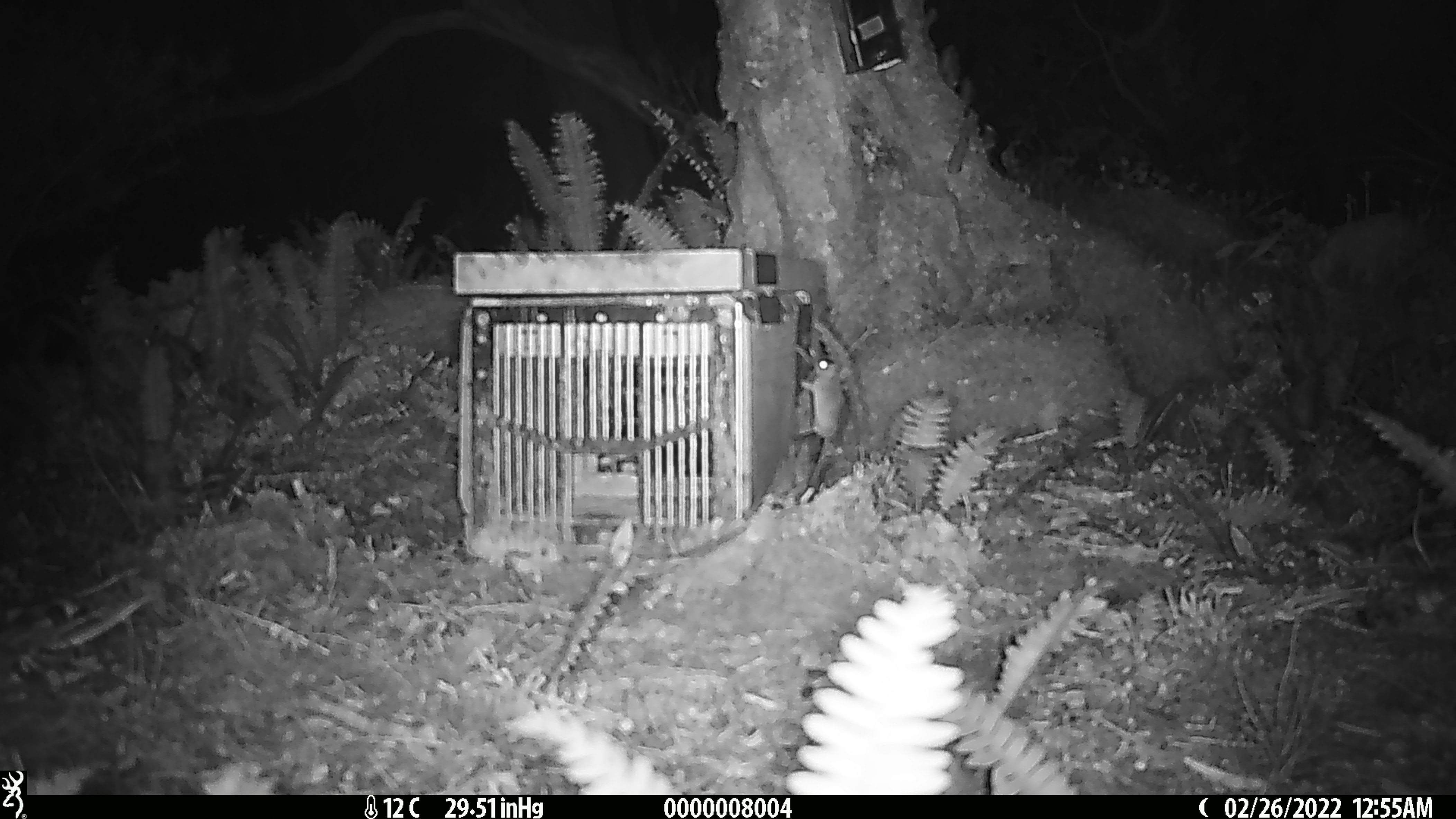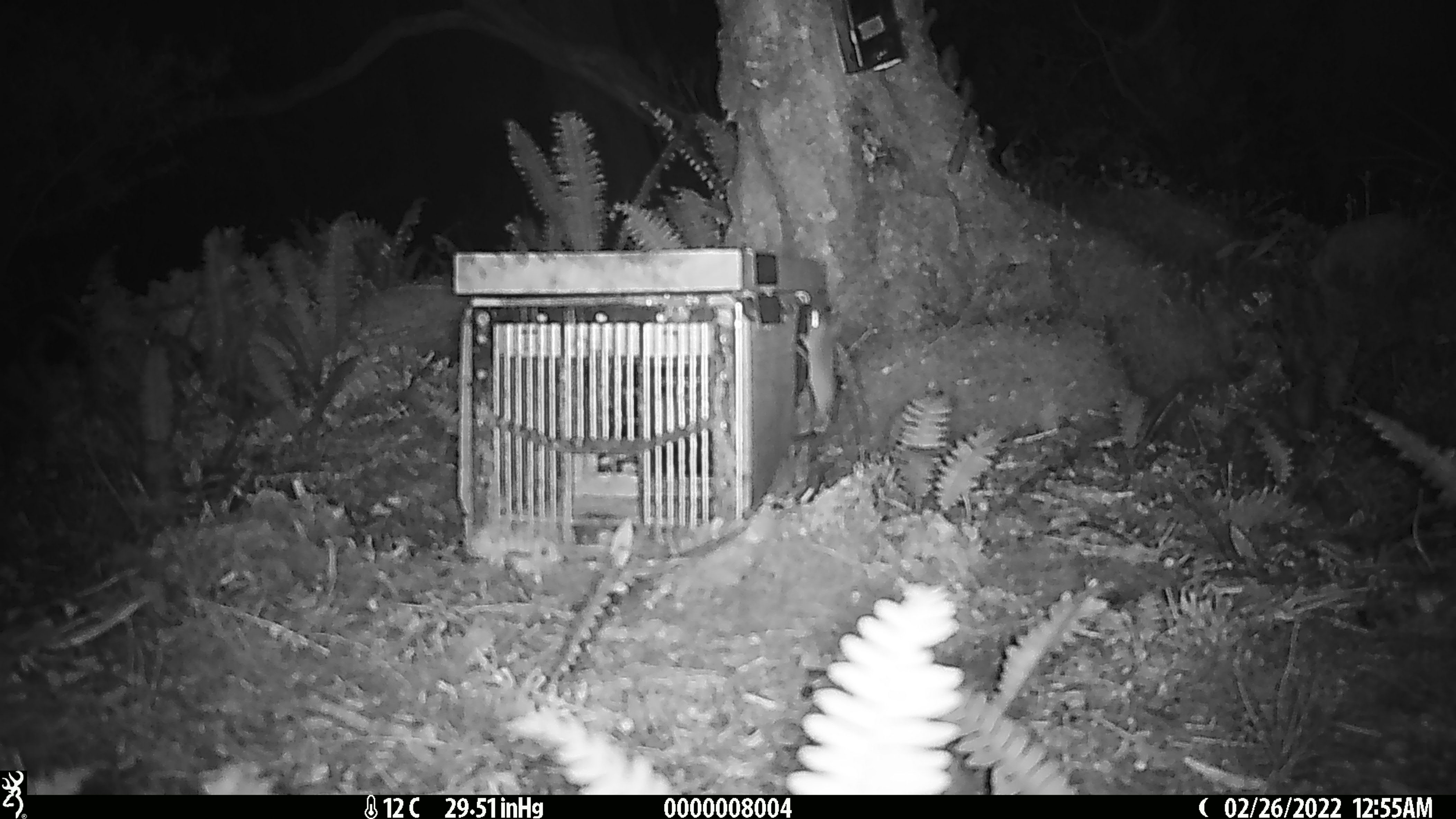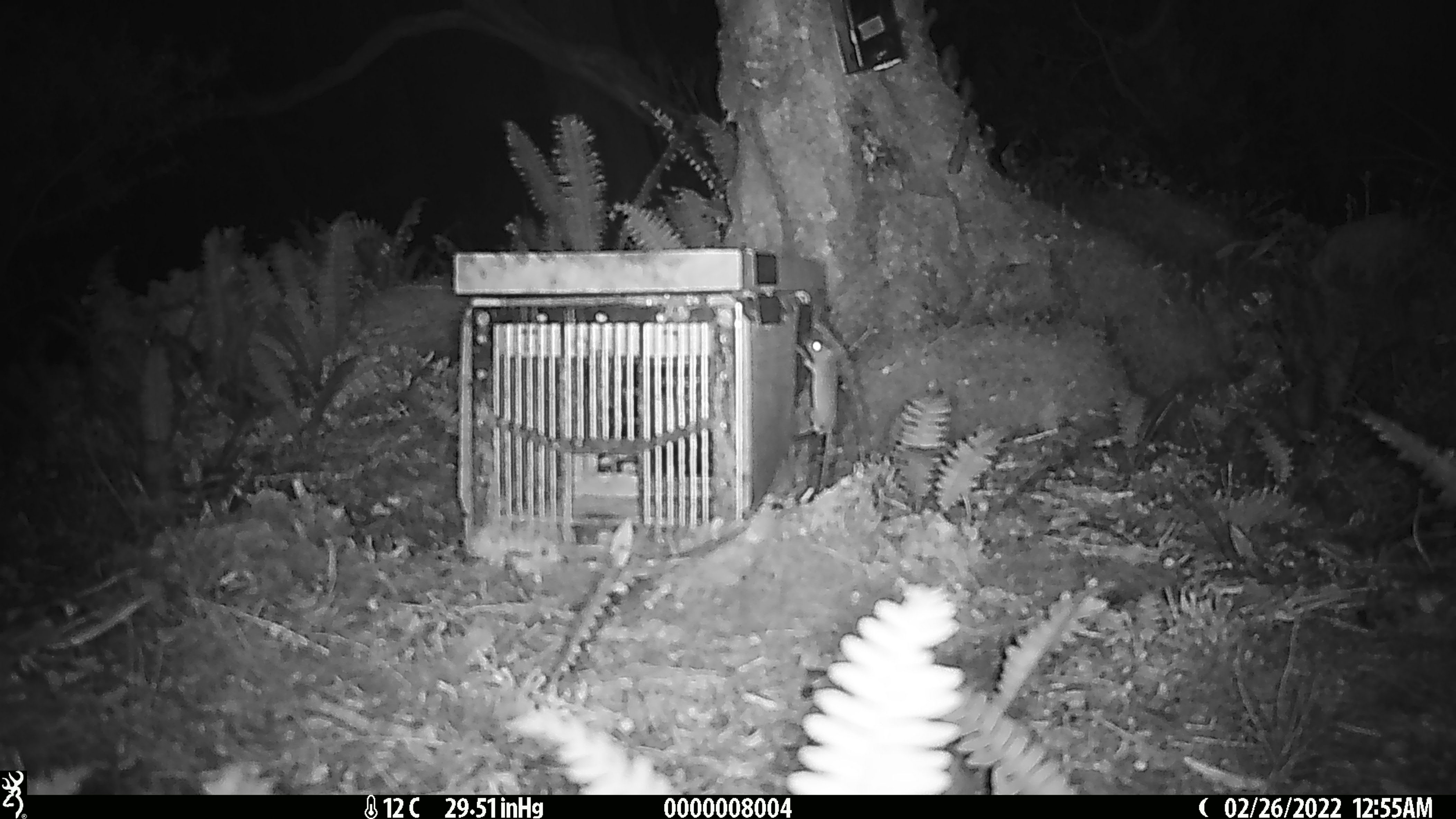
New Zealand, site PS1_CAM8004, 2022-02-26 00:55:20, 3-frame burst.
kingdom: Animalia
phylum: Chordata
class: Mammalia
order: Rodentia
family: Muridae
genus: Mus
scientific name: Mus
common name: mouse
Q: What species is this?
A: Mouse (Mus).